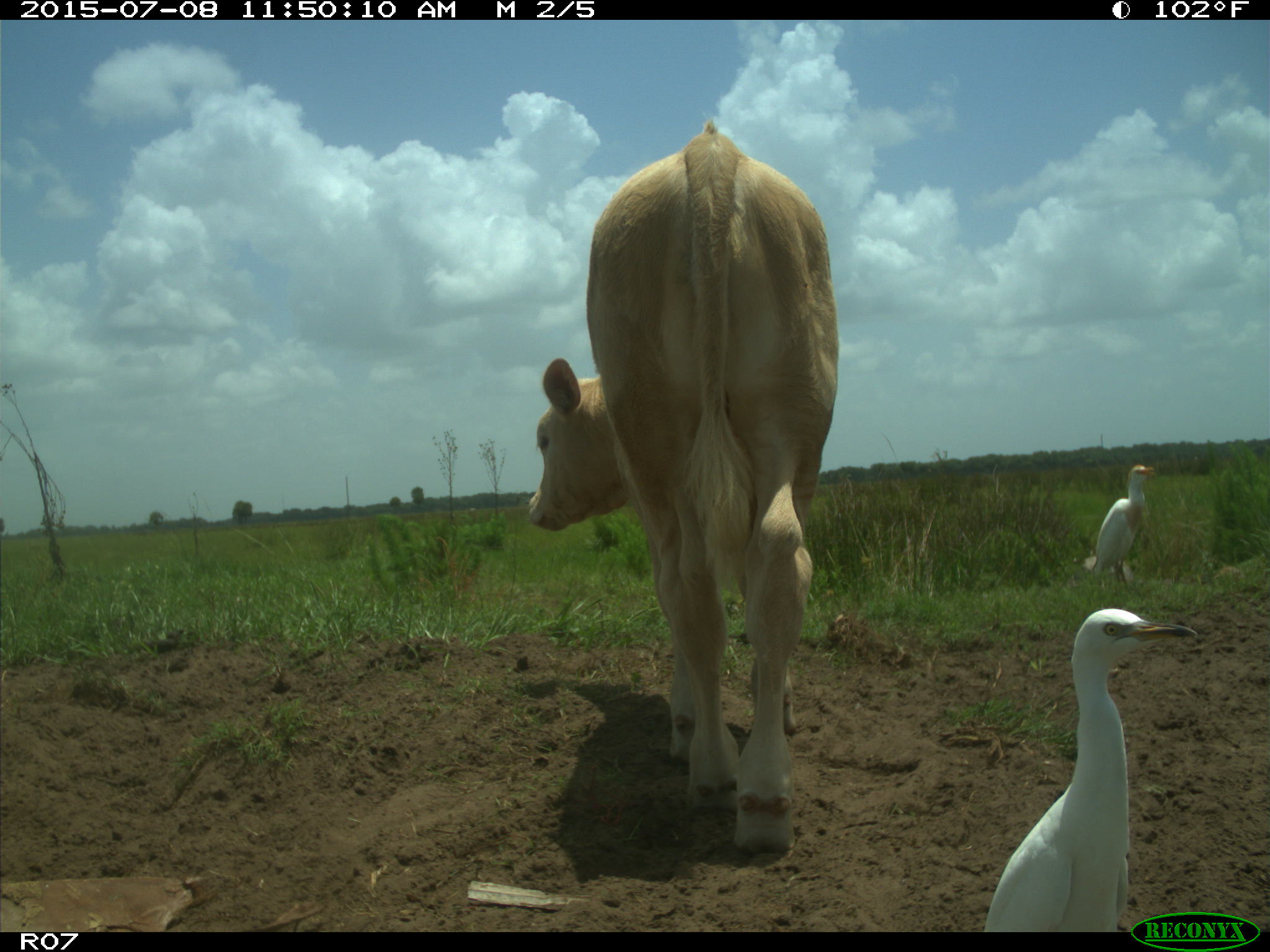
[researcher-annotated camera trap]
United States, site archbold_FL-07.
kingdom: Animalia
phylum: Chordata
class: Mammalia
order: Artiodactyla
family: Bovidae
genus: Bos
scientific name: Bos taurus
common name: domestic cow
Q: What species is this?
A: Bos taurus (domestic cow).